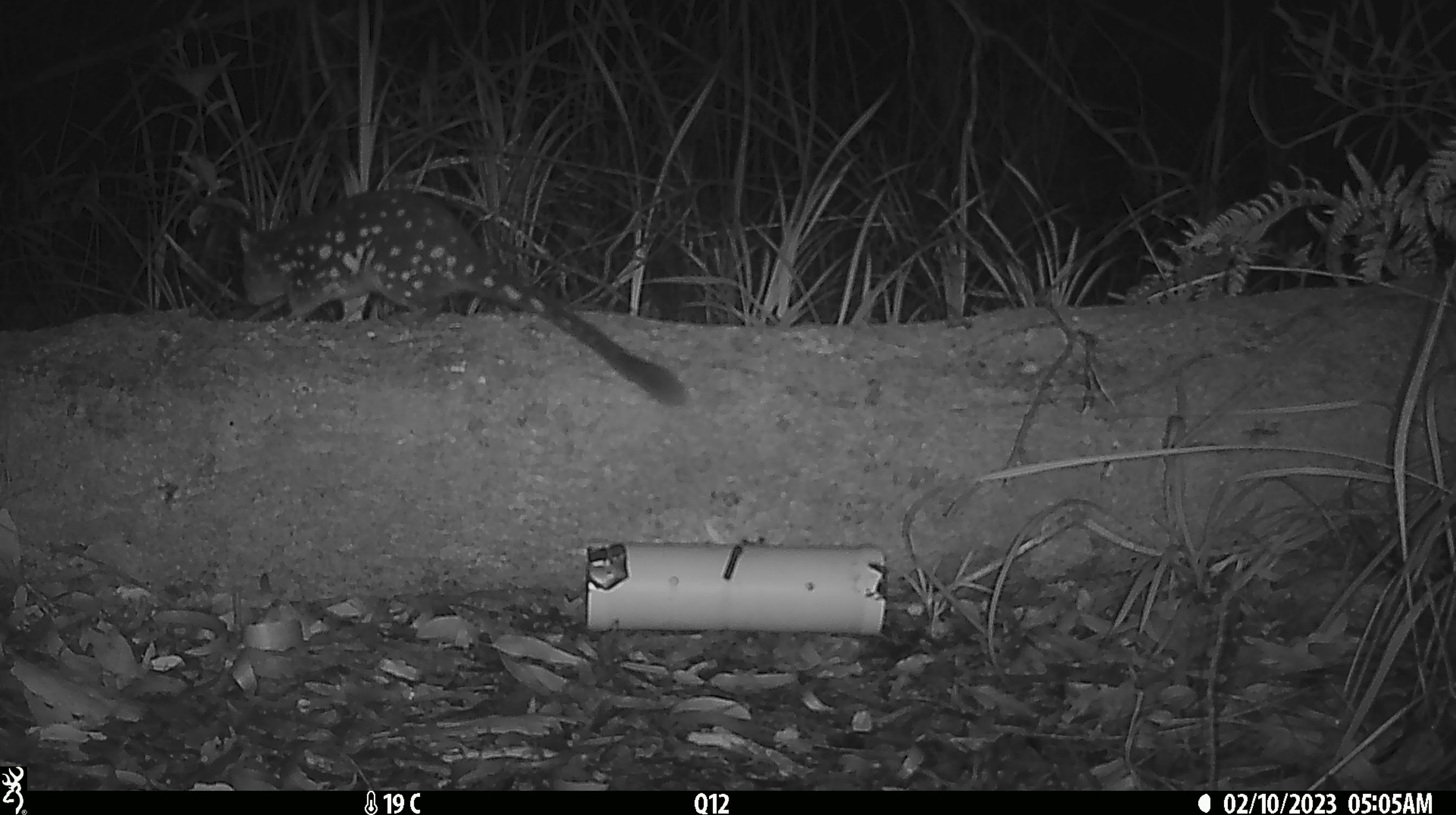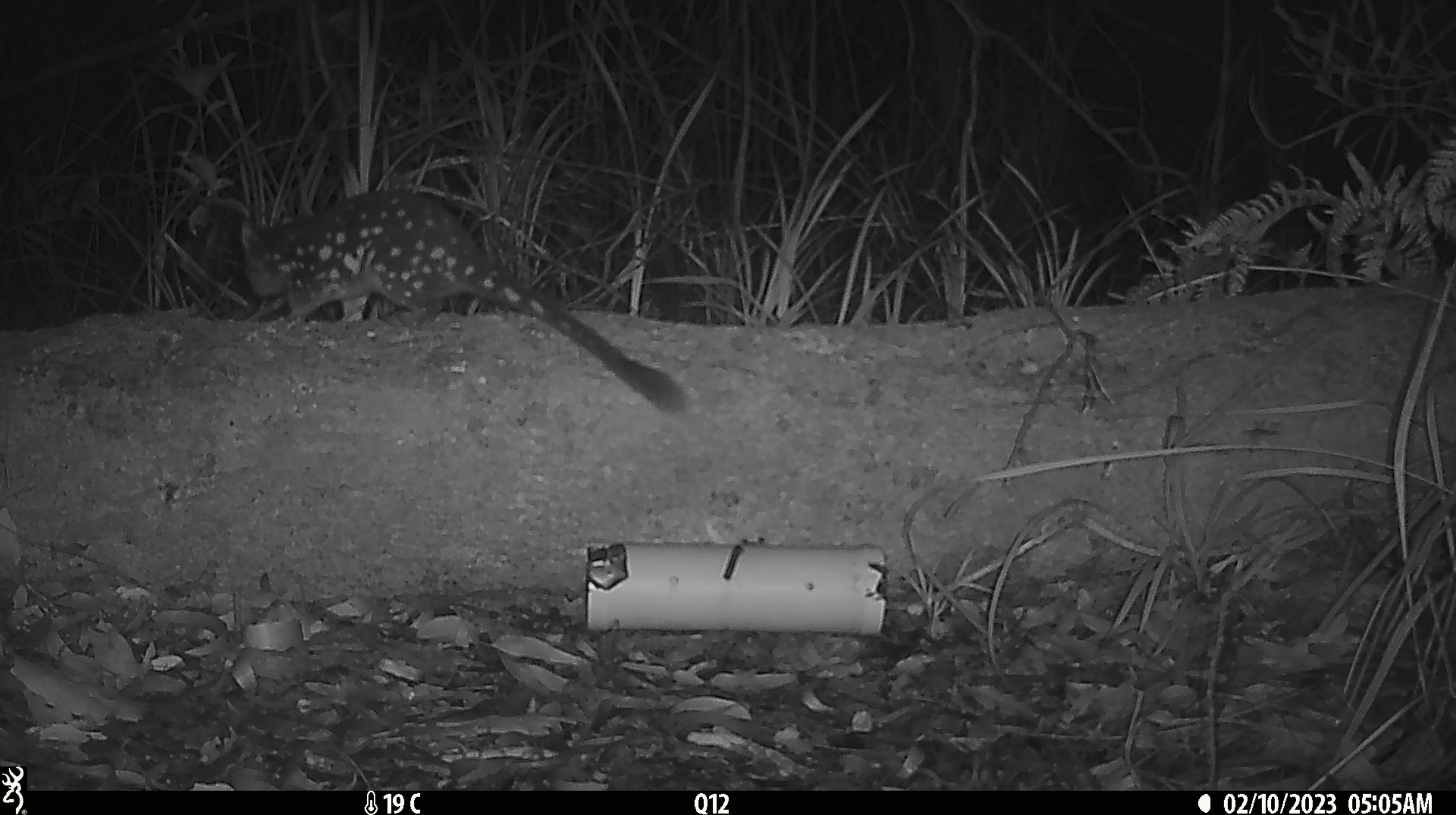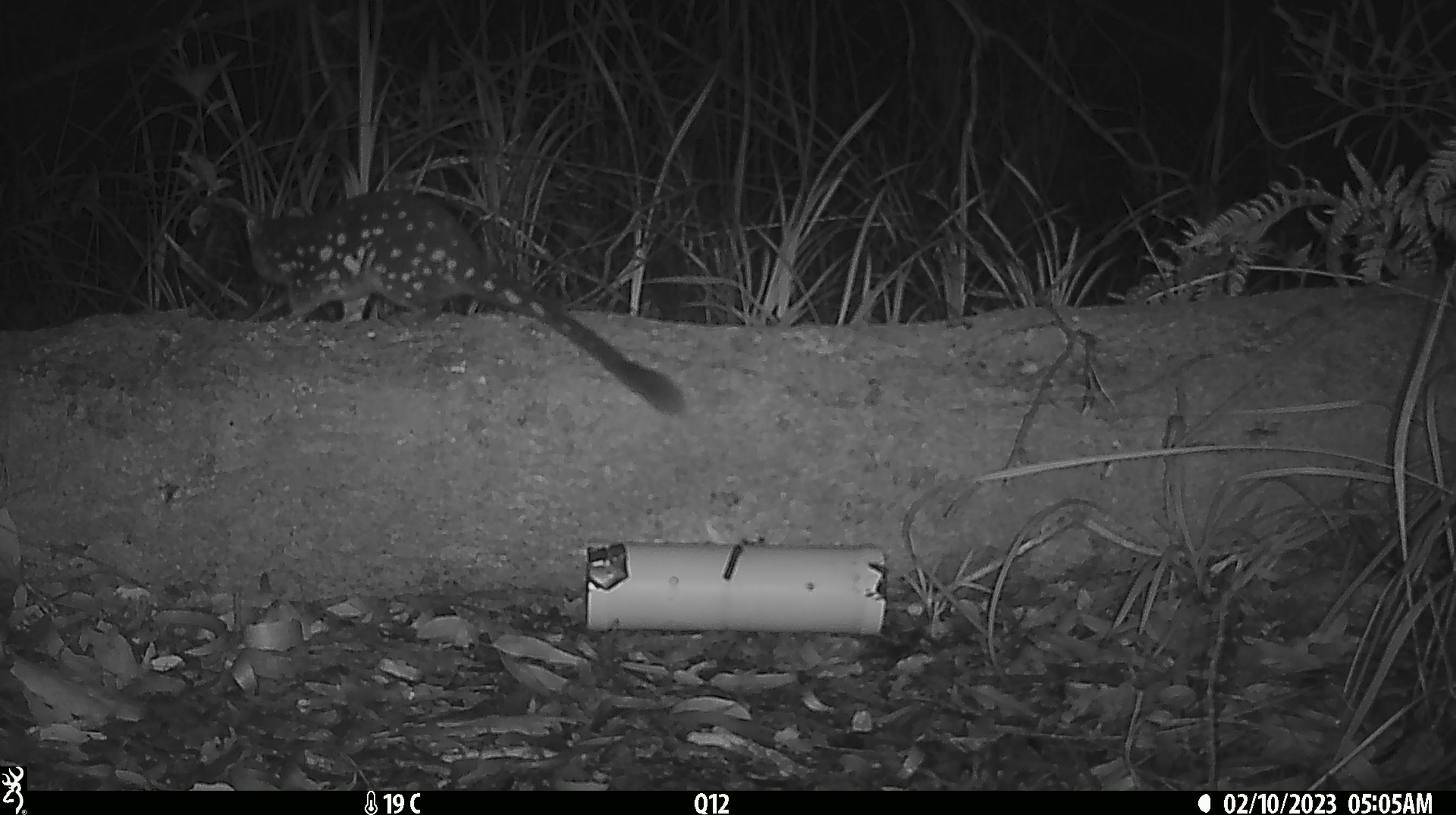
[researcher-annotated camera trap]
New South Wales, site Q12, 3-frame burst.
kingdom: Animalia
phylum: Chordata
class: Mammalia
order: Dasyuromorphia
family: Dasyuridae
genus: Dasyurus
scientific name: Dasyurus maculatus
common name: spotted-tailed quoll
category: quoll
Quoll (spotted-tailed quoll) (Dasyurus maculatus).